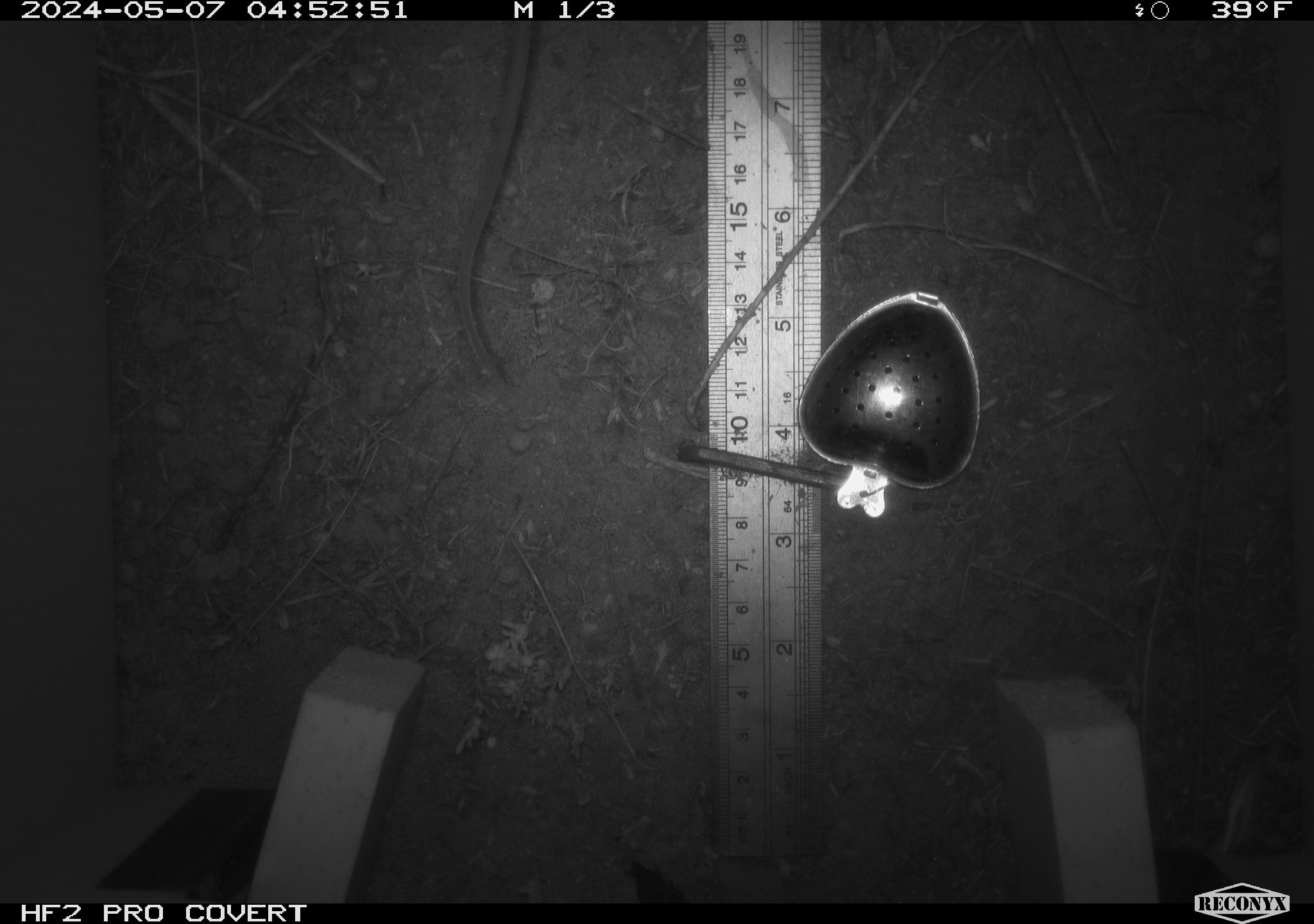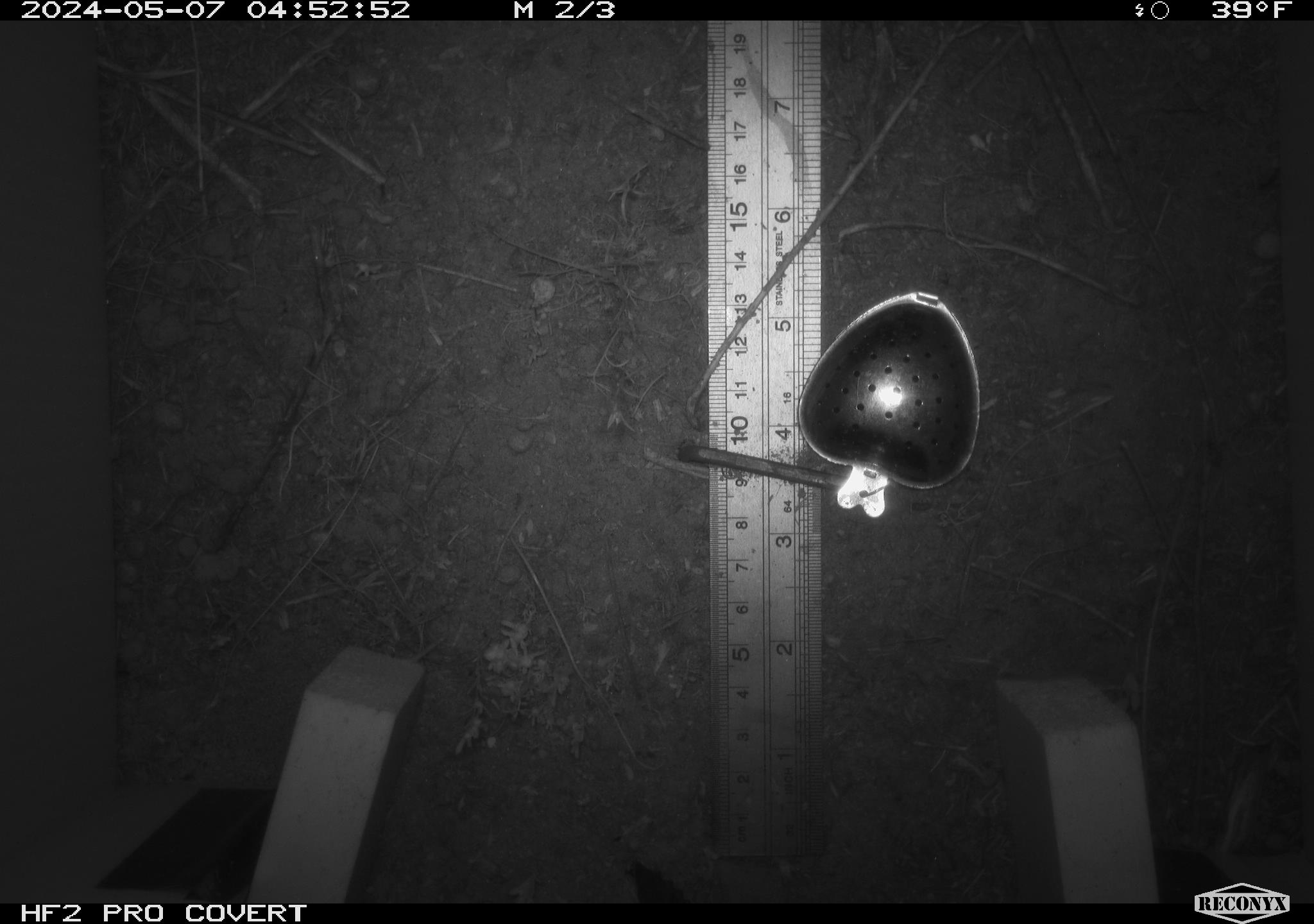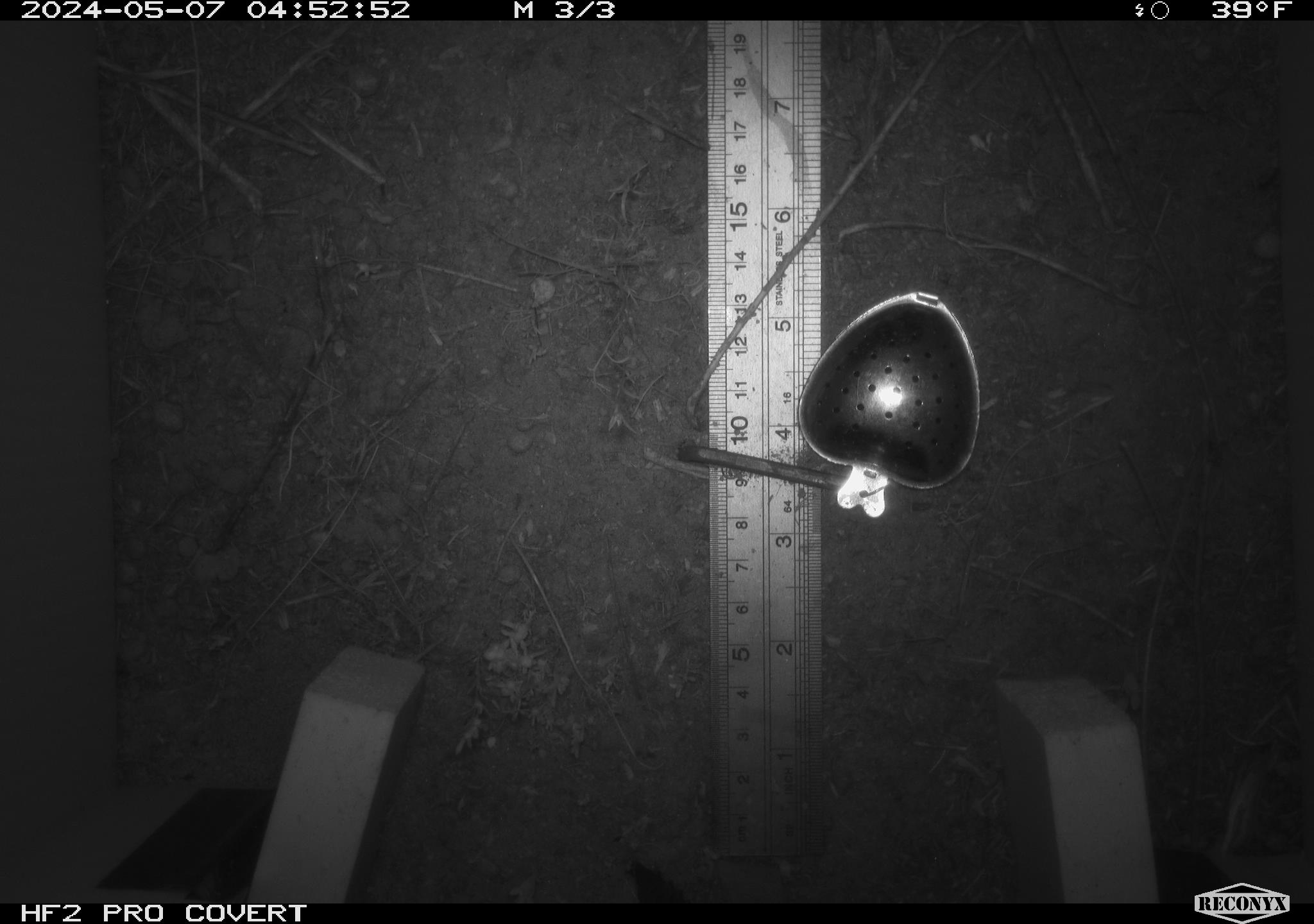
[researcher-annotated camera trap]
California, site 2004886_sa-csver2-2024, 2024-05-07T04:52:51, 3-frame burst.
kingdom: Animalia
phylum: Chordata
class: Mammalia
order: Rodentia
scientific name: Rodentia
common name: rodent